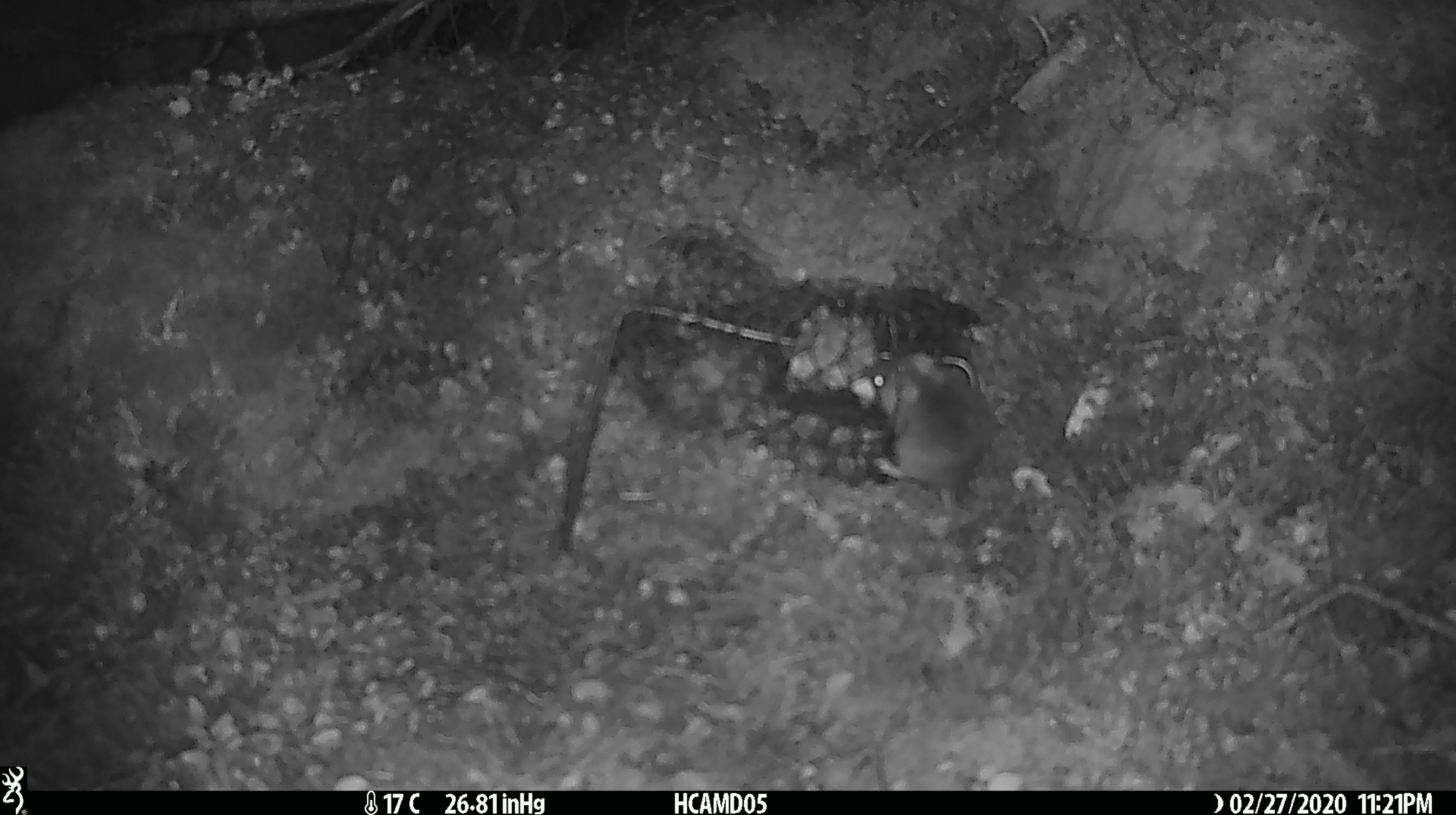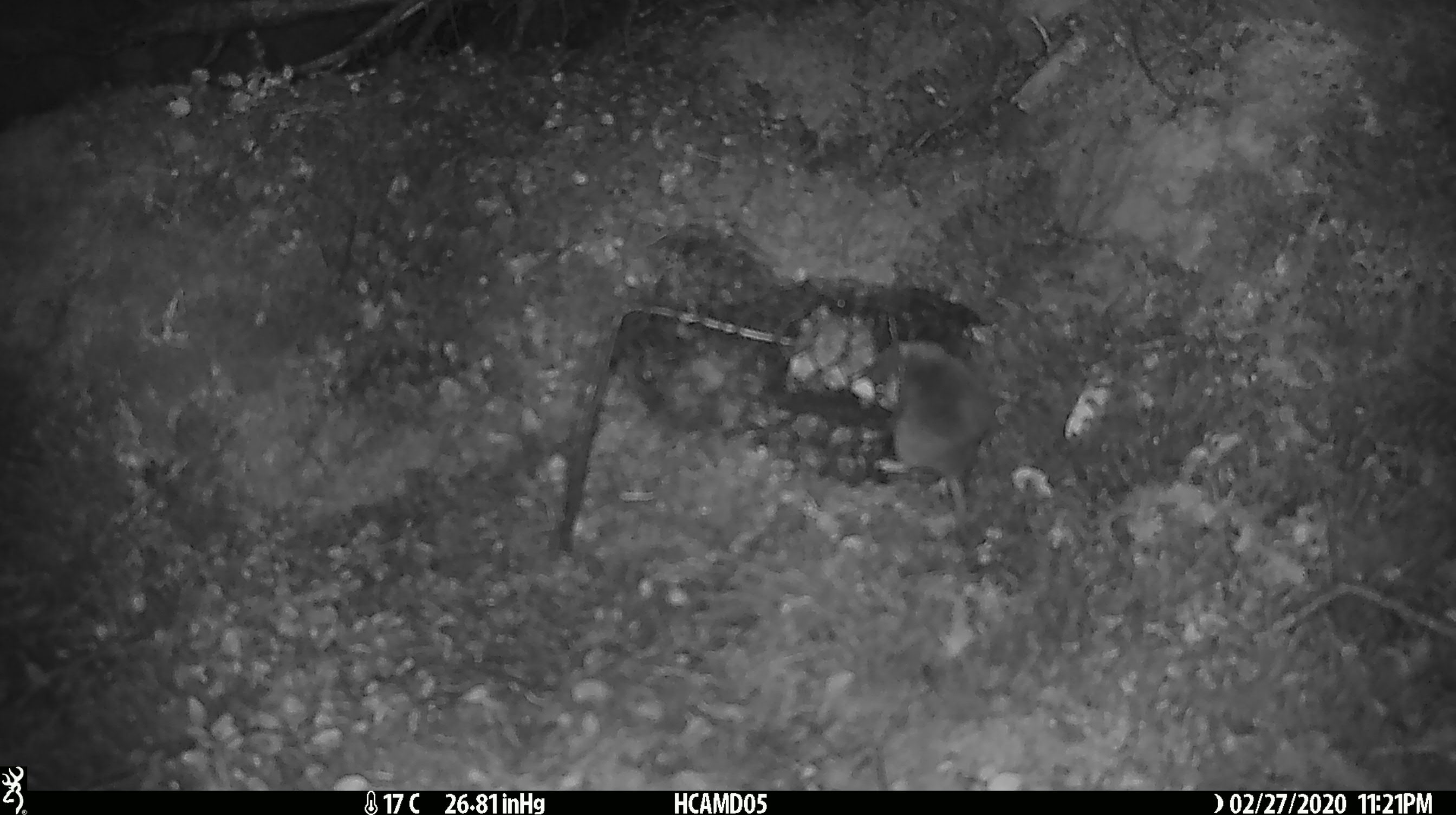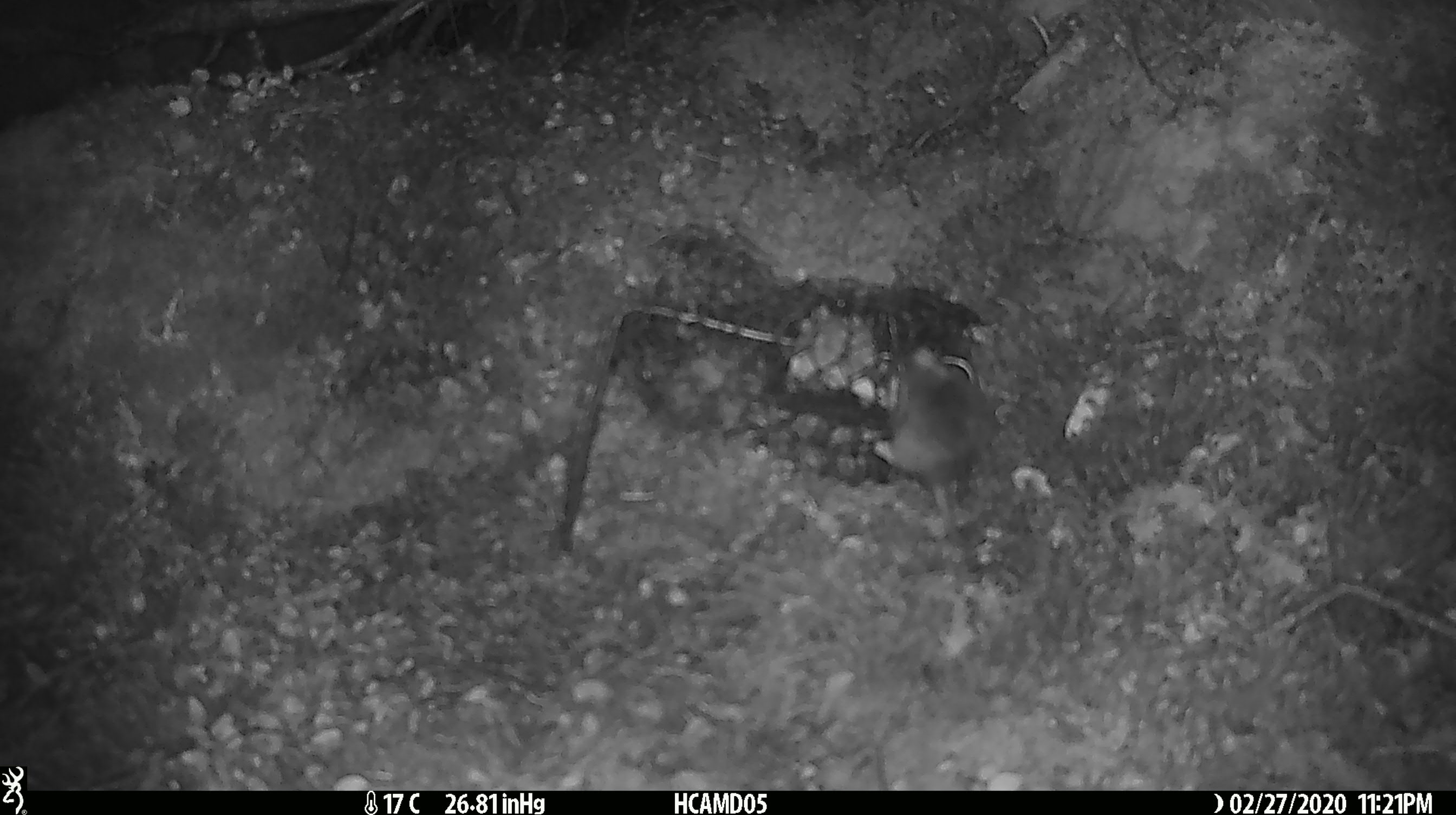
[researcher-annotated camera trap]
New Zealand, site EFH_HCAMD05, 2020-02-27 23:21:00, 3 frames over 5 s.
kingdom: Animalia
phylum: Chordata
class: Mammalia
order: Rodentia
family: Muridae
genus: Mus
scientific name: Mus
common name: mouse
Mouse (Mus).